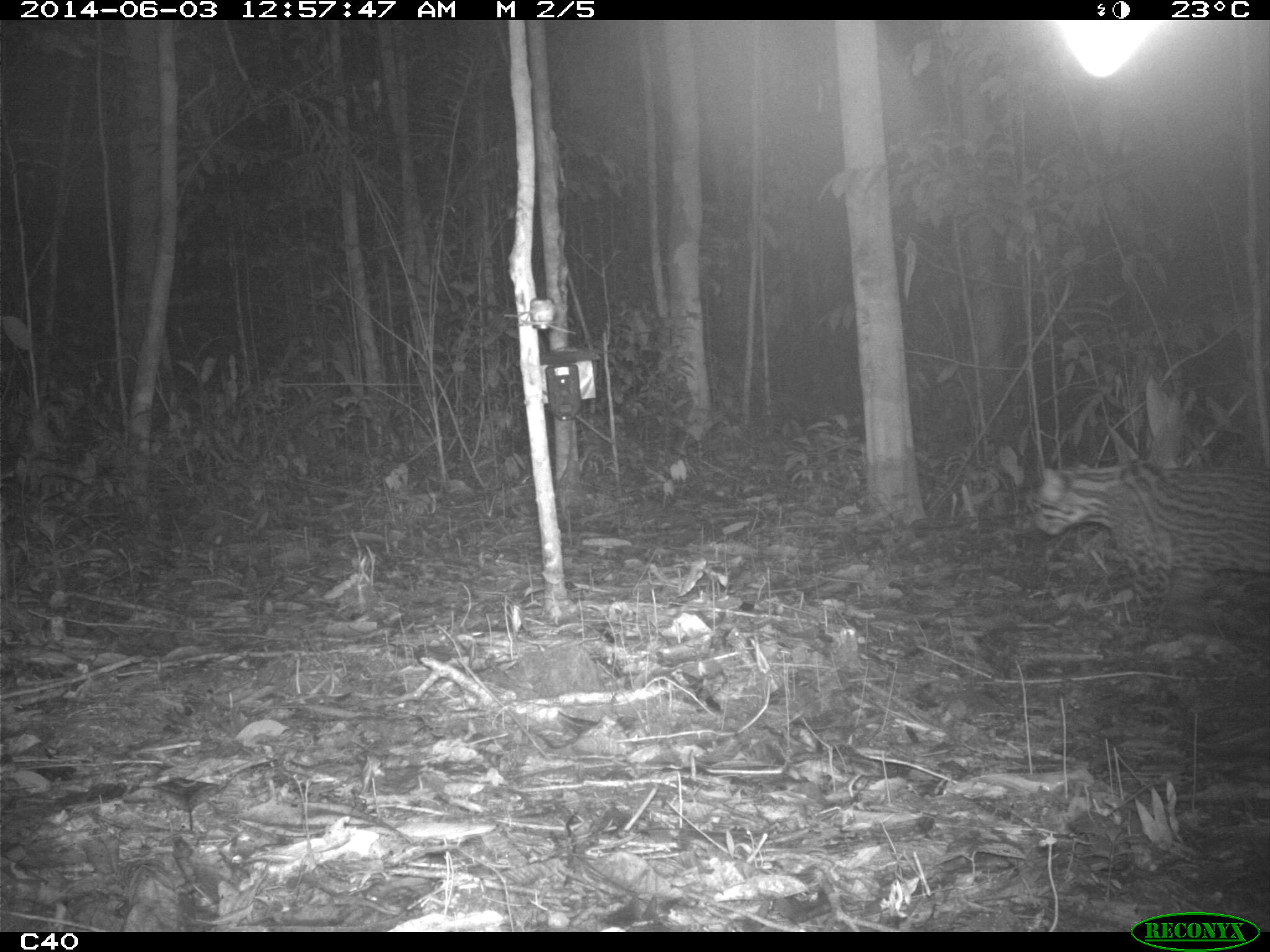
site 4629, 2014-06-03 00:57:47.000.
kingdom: Animalia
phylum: Chordata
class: Mammalia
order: Carnivora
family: Felidae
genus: Leopardus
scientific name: Leopardus pardalis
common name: ocelot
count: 1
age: adult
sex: male